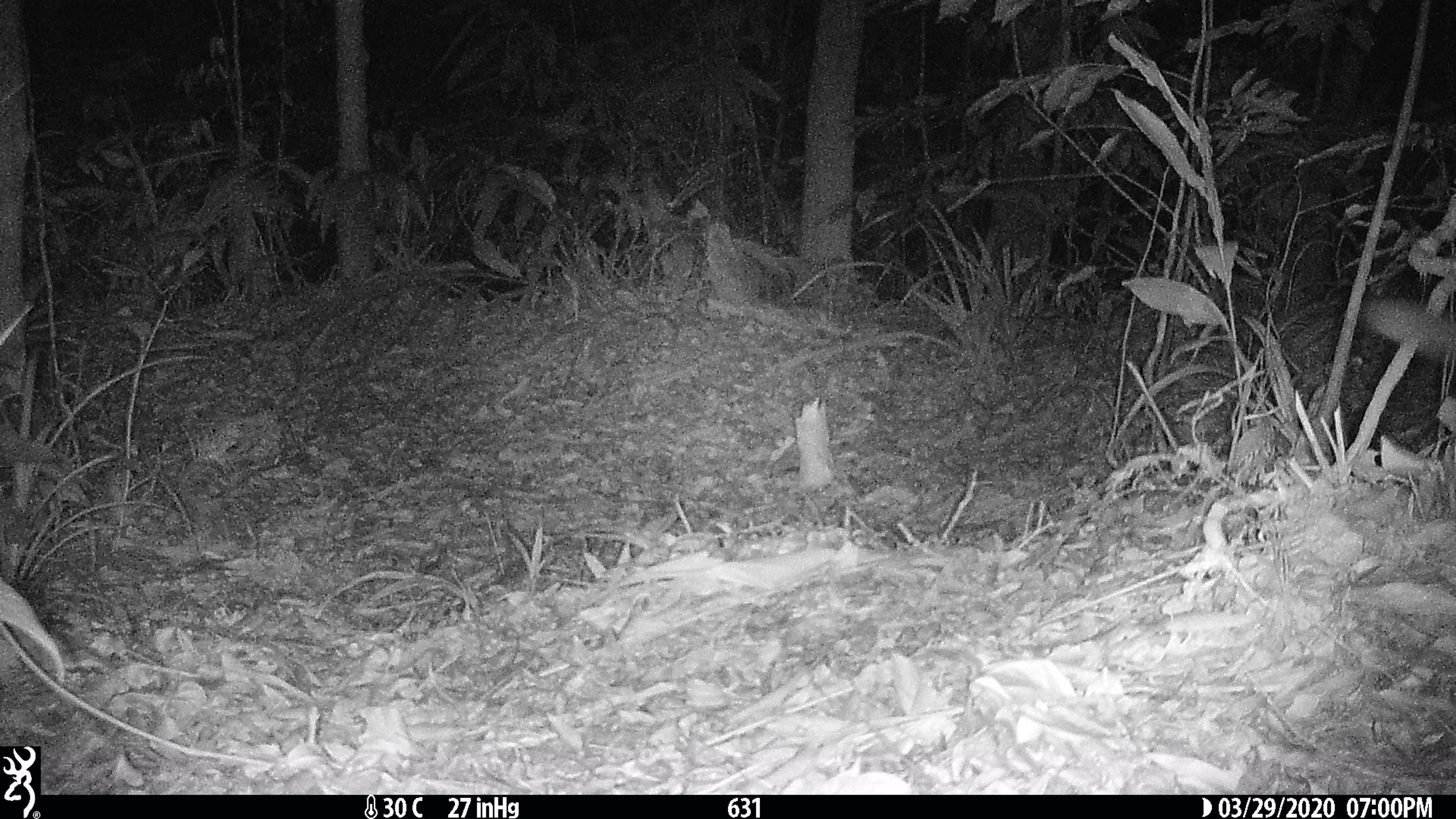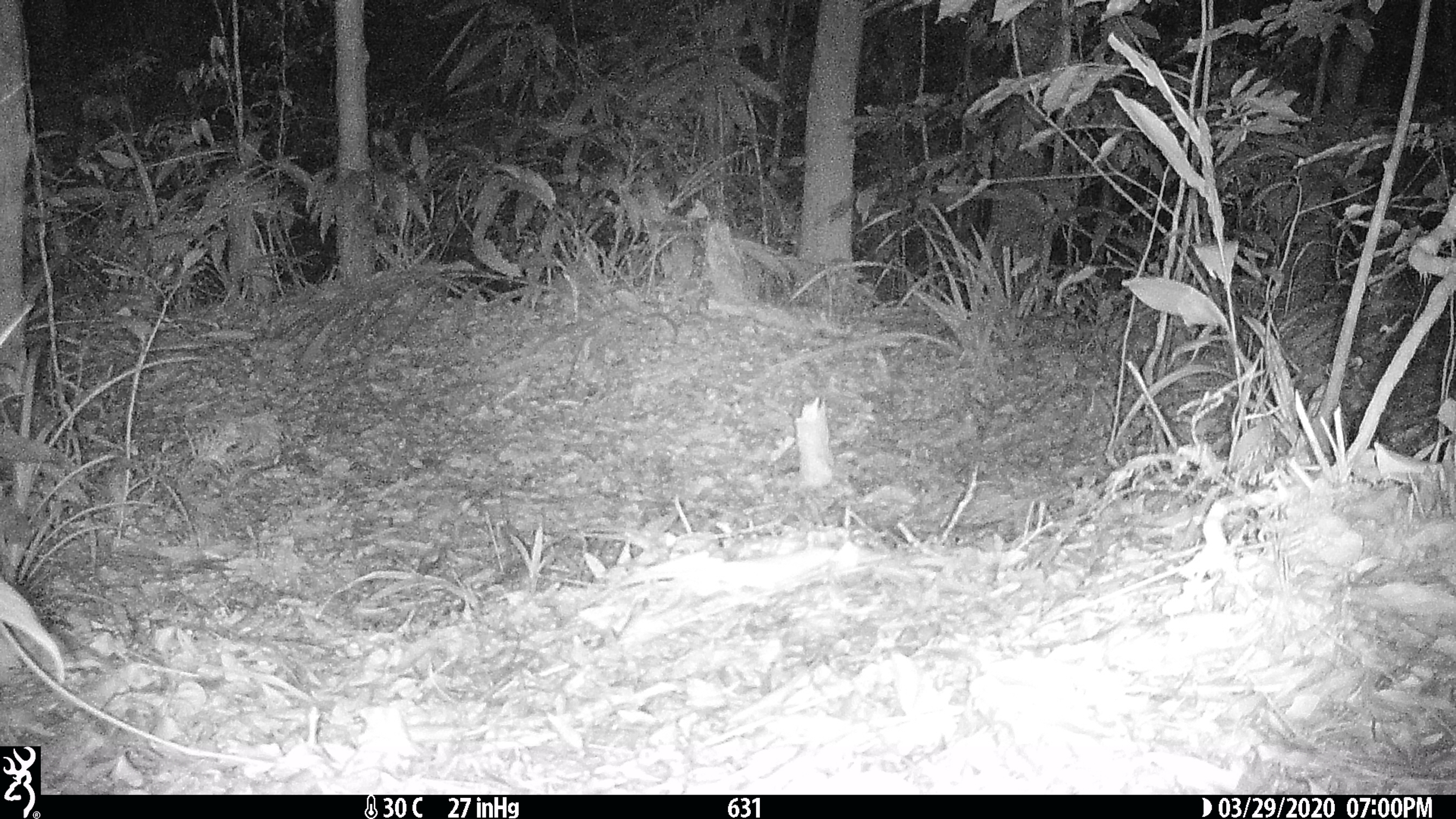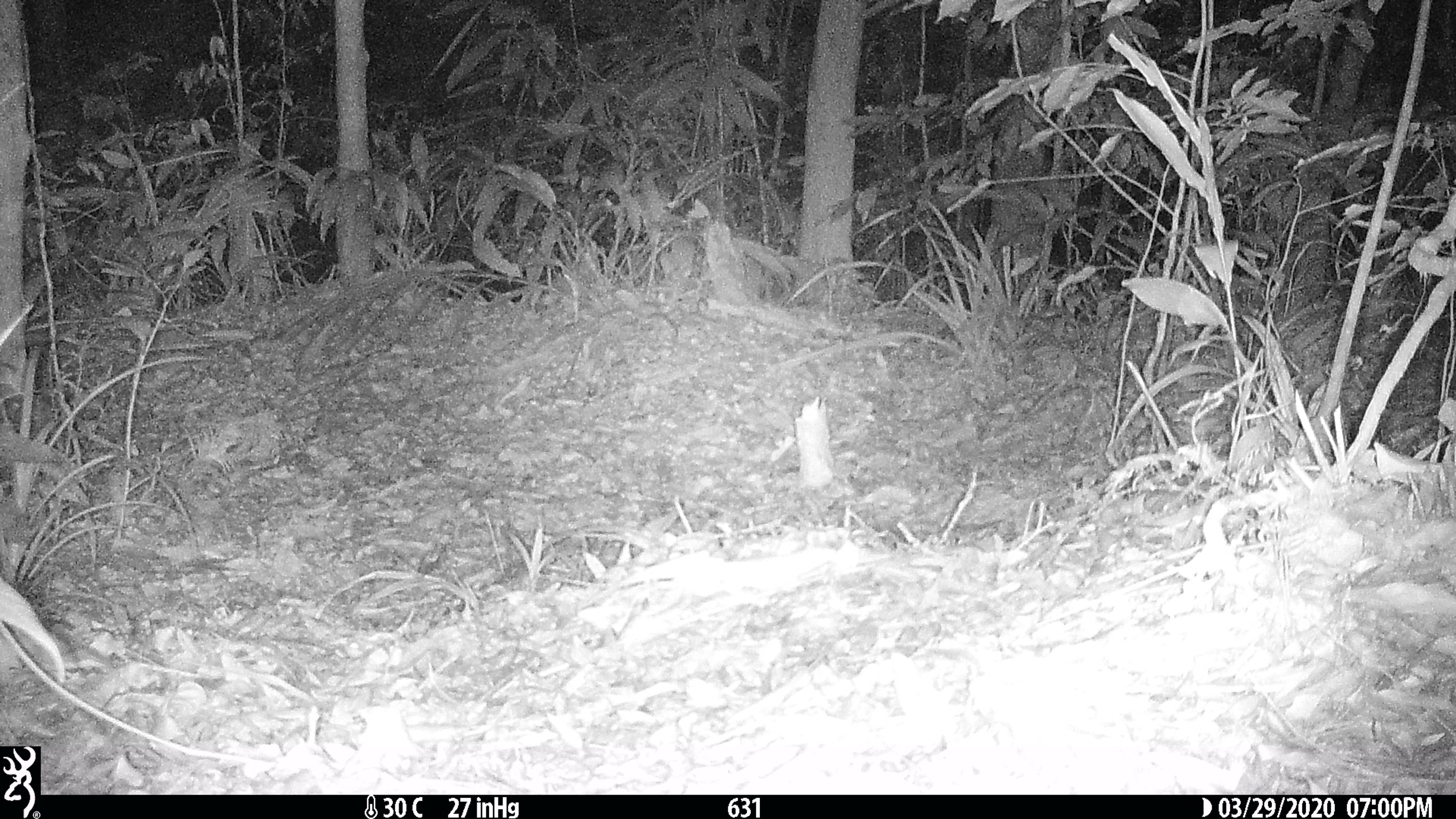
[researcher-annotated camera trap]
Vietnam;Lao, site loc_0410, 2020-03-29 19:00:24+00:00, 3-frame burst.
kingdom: Animalia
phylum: Chordata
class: Mammalia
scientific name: Mammalia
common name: mammal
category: unidentified small mammal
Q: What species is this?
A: Unidentified small mammal (mammal) (Mammalia).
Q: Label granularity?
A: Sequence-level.